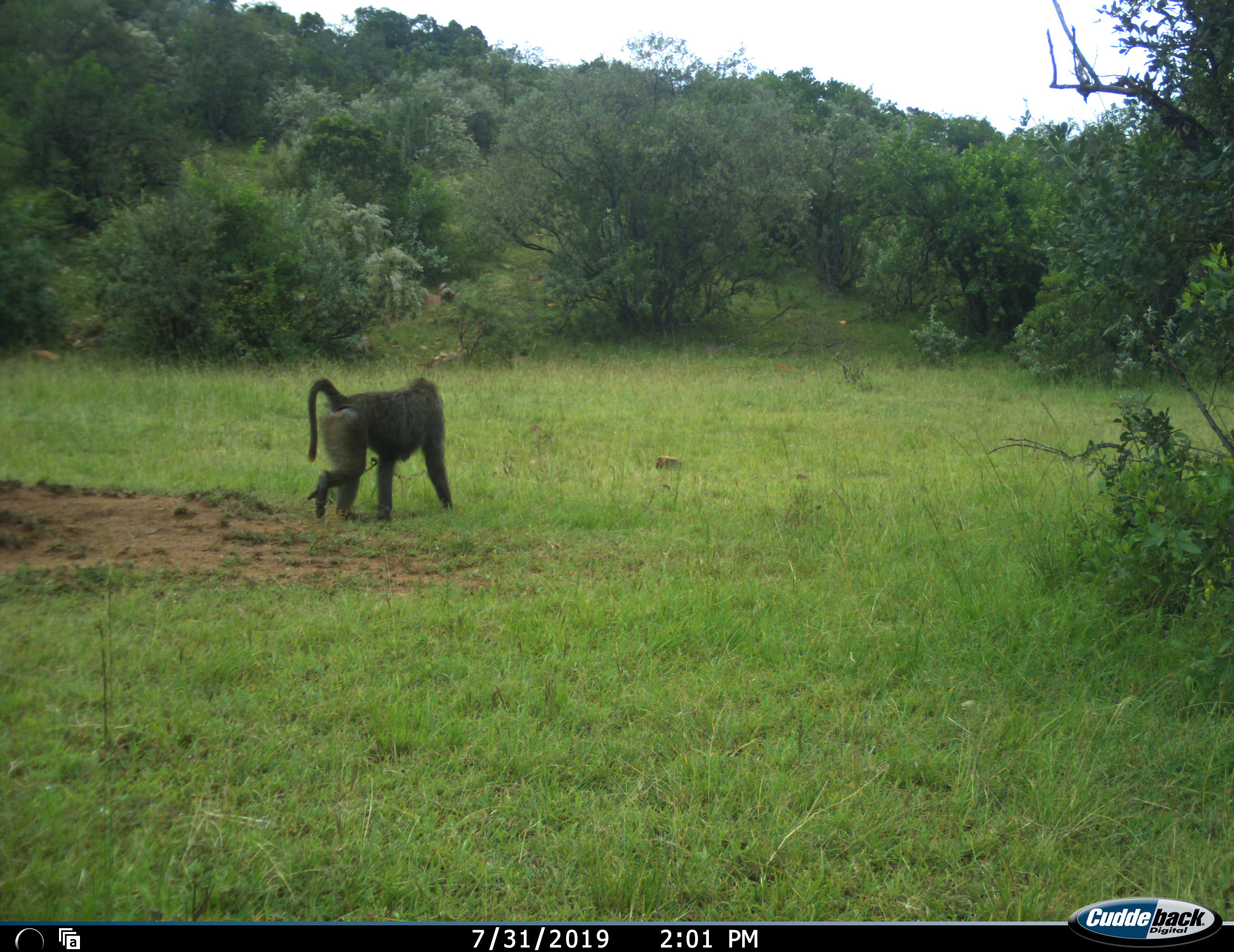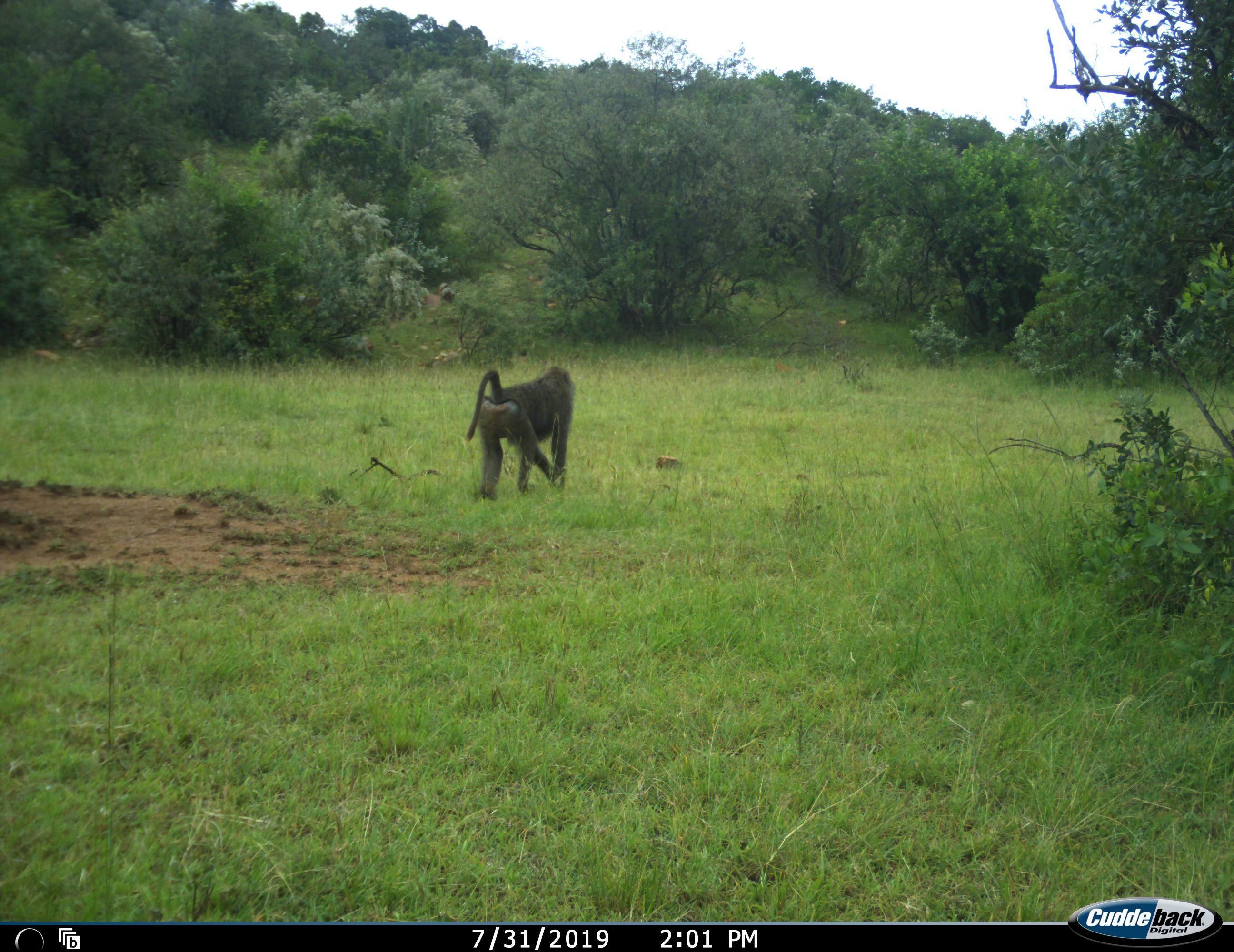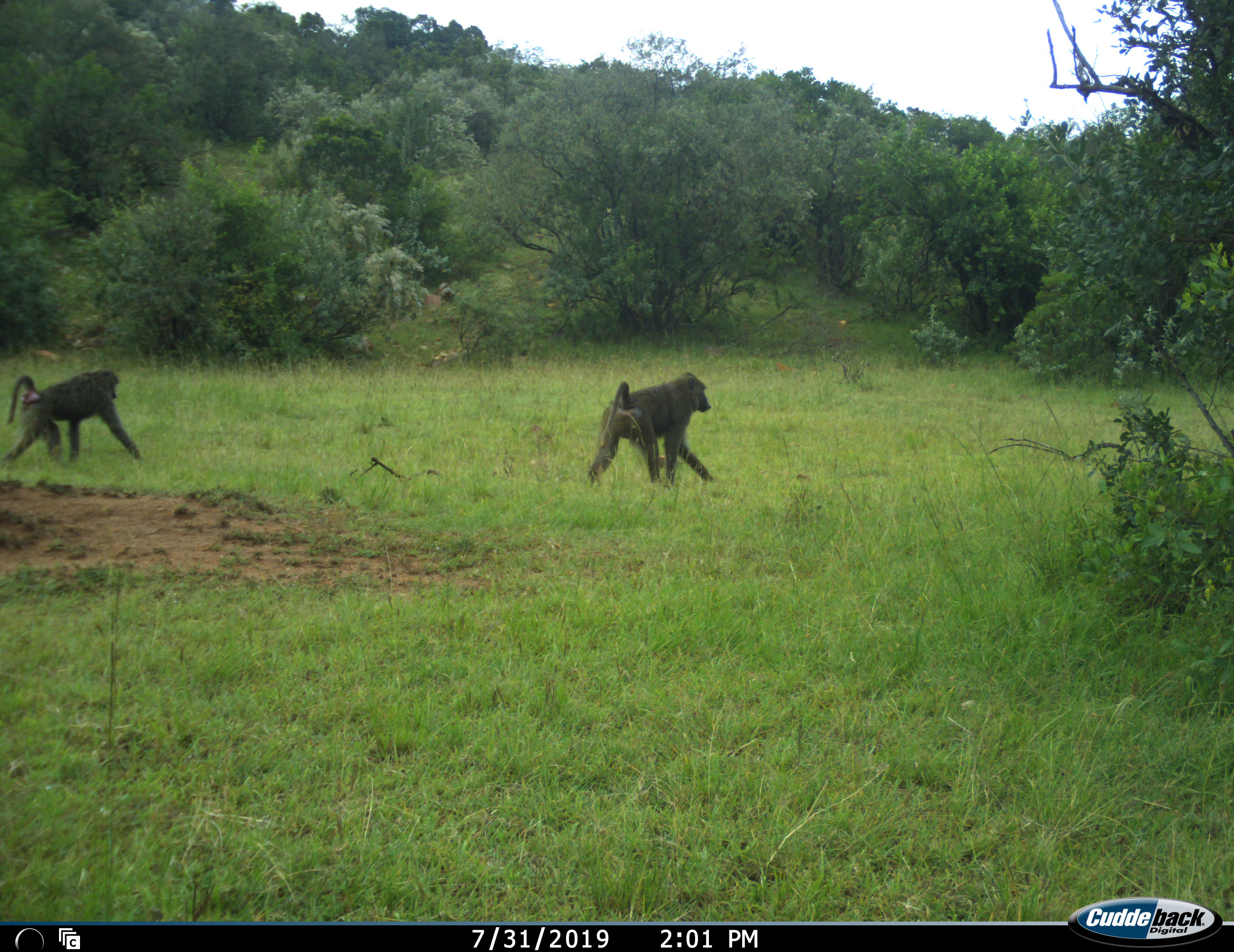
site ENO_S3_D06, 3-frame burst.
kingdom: Animalia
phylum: Chordata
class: Mammalia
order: Primates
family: Cercopithecidae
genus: Papio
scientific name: Papio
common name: baboon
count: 2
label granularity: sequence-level